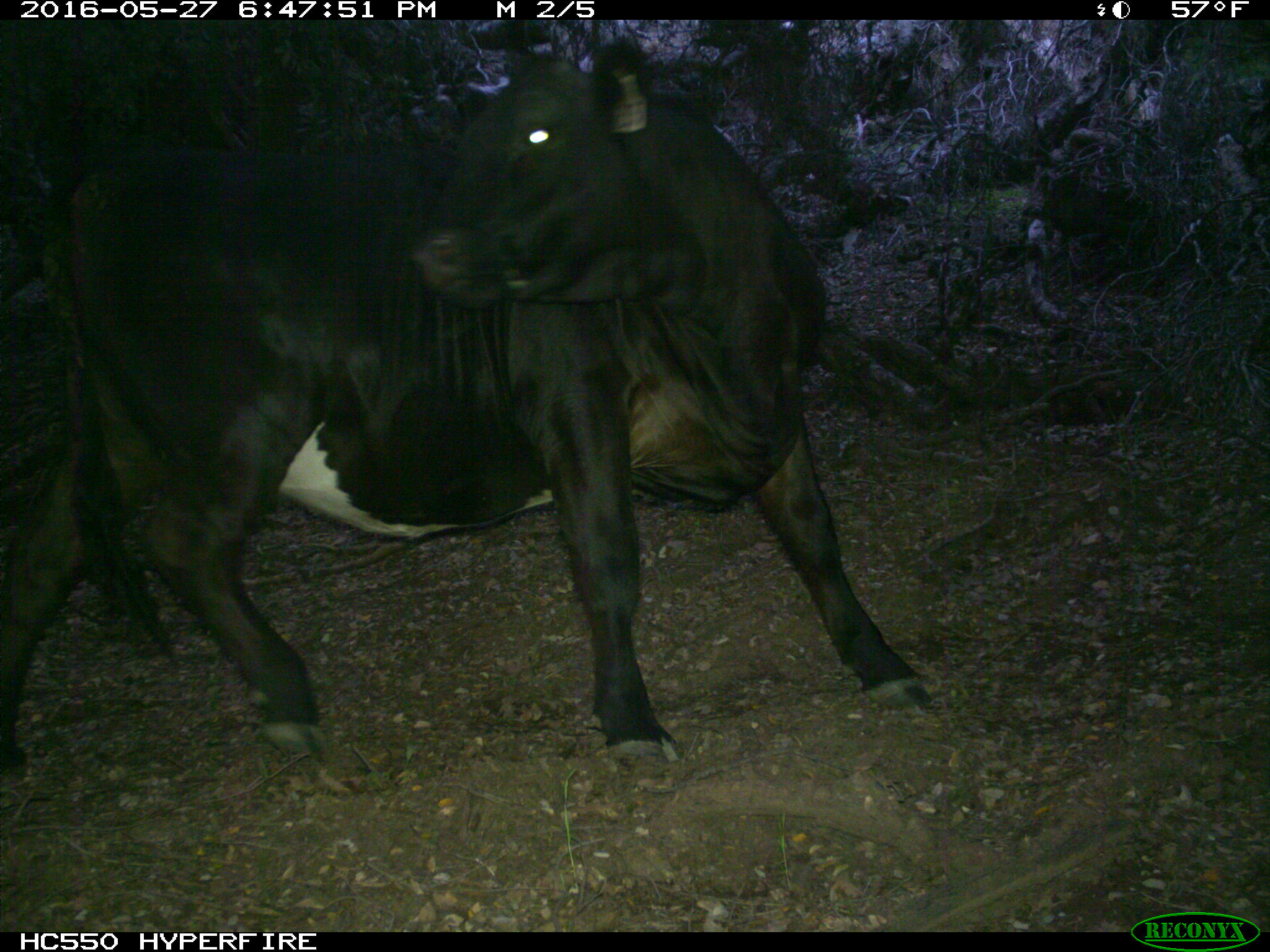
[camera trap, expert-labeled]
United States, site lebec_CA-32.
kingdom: Animalia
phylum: Chordata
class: Mammalia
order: Artiodactyla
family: Bovidae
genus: Bos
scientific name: Bos taurus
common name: domestic cow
Bos taurus (domestic cow).